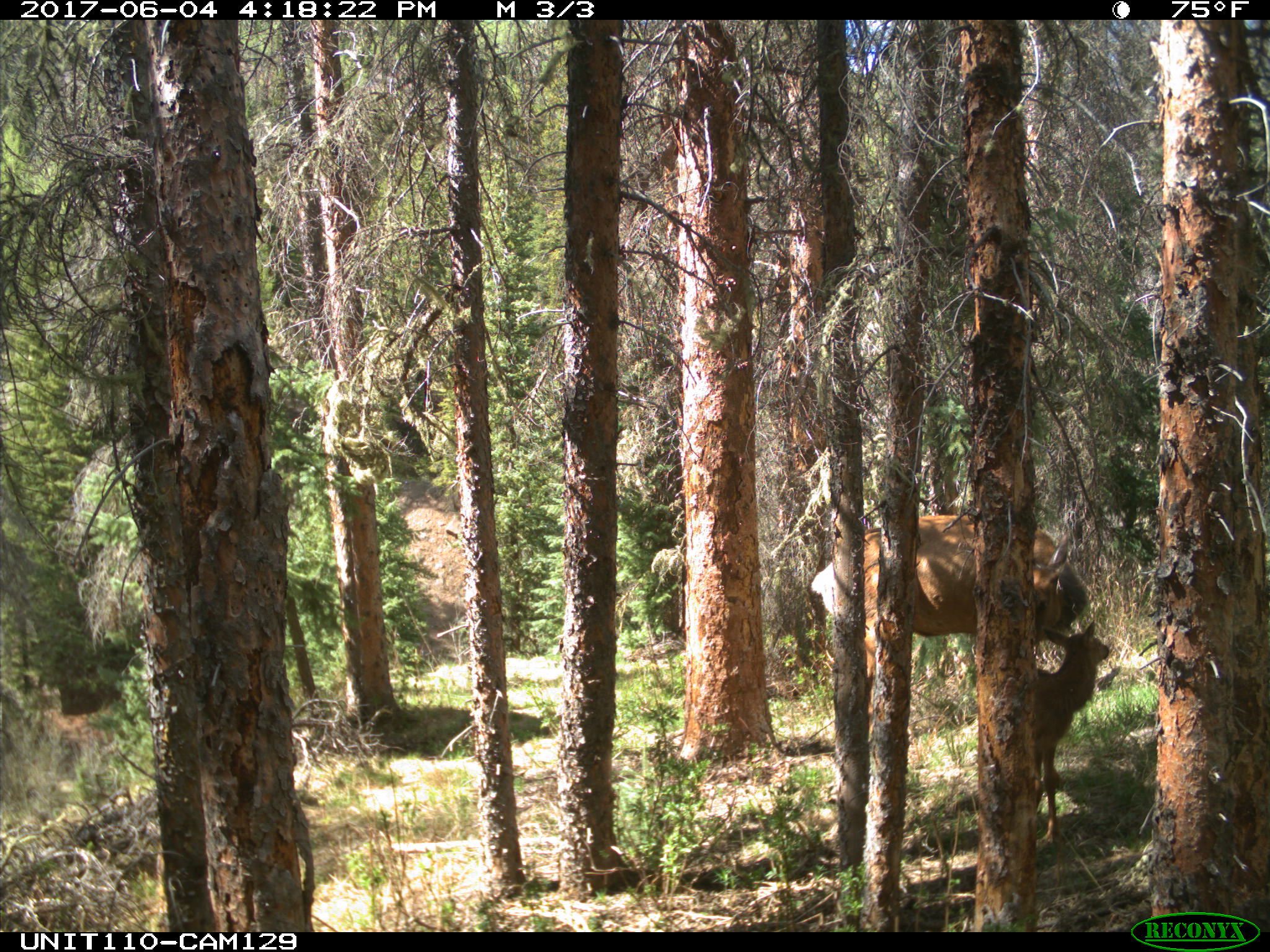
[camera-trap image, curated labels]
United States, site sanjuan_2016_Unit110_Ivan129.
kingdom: Animalia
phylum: Chordata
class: Mammalia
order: Artiodactyla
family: Cervidae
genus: Cervus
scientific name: Cervus elaphus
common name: red deer